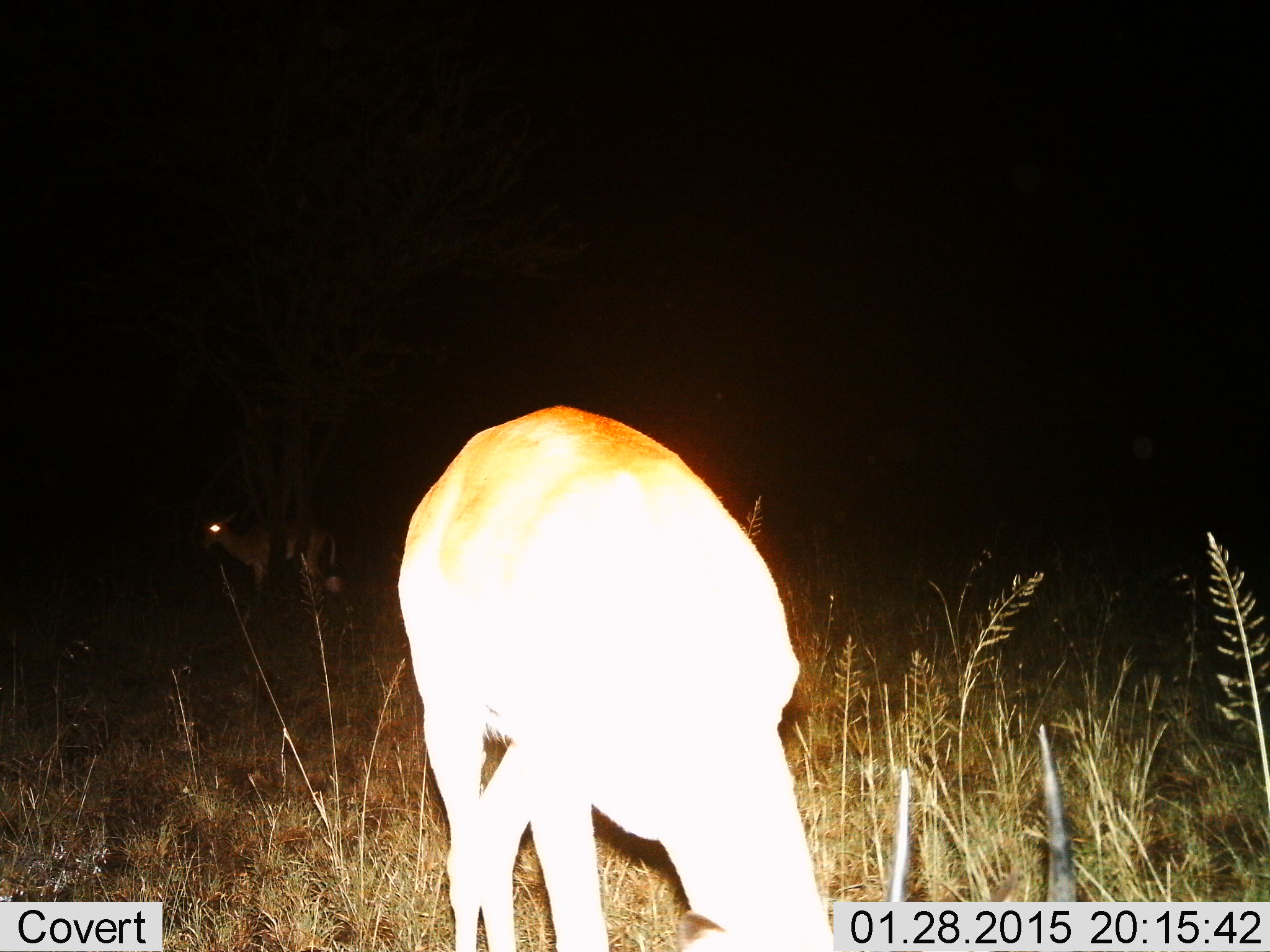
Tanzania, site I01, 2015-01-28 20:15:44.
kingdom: Animalia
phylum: Chordata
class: Mammalia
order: Artiodactyla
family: Bovidae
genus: Aepyceros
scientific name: Aepyceros melampus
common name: impala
Impala (Aepyceros melampus), count 1. Behavior (volunteer vote fractions): standing 38%, resting 0%, moving 25%, interacting 0%. Young present (vote fraction): 0%. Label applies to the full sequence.